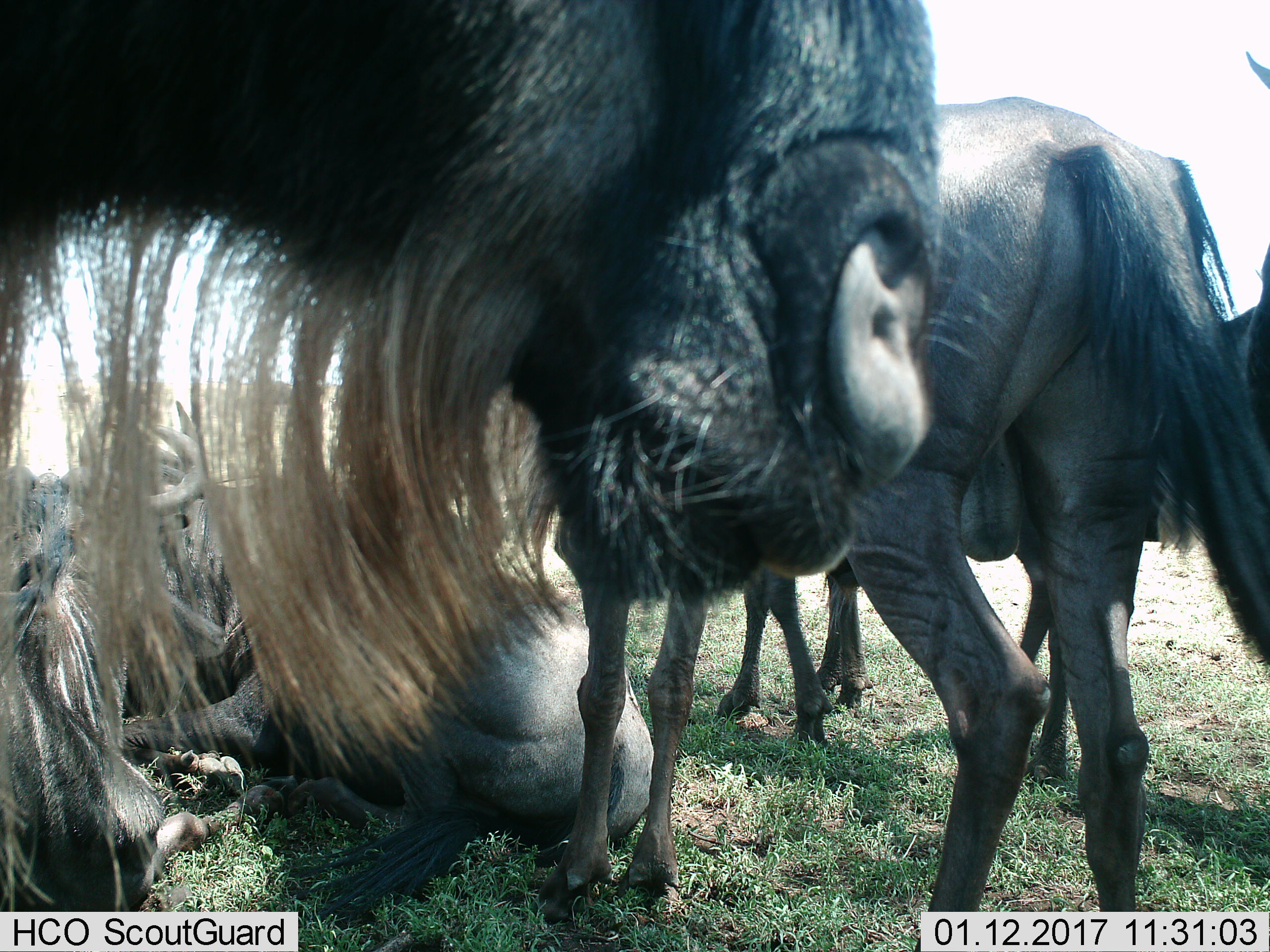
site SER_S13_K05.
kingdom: Animalia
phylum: Chordata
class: Mammalia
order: Artiodactyla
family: Bovidae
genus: Connochaetes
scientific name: Connochaetes taurinus taurinus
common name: blue wildebeest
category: wildebeestblue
Wildebeestblue (blue wildebeest) (Connochaetes taurinus taurinus), count 5. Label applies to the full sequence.